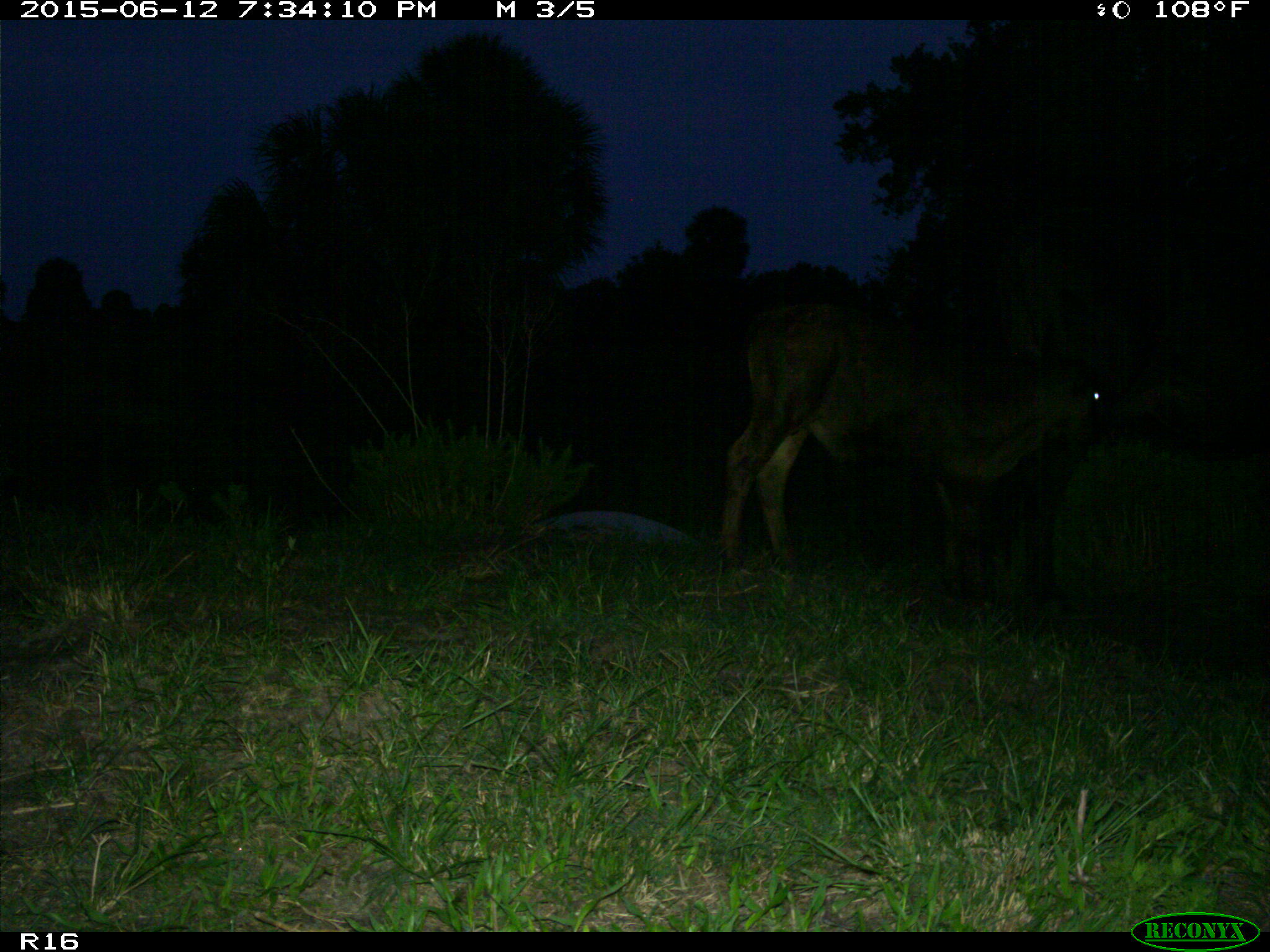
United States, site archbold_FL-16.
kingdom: Animalia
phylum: Chordata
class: Mammalia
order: Artiodactyla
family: Bovidae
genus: Bos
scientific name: Bos taurus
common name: domestic cow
Bos taurus (domestic cow).